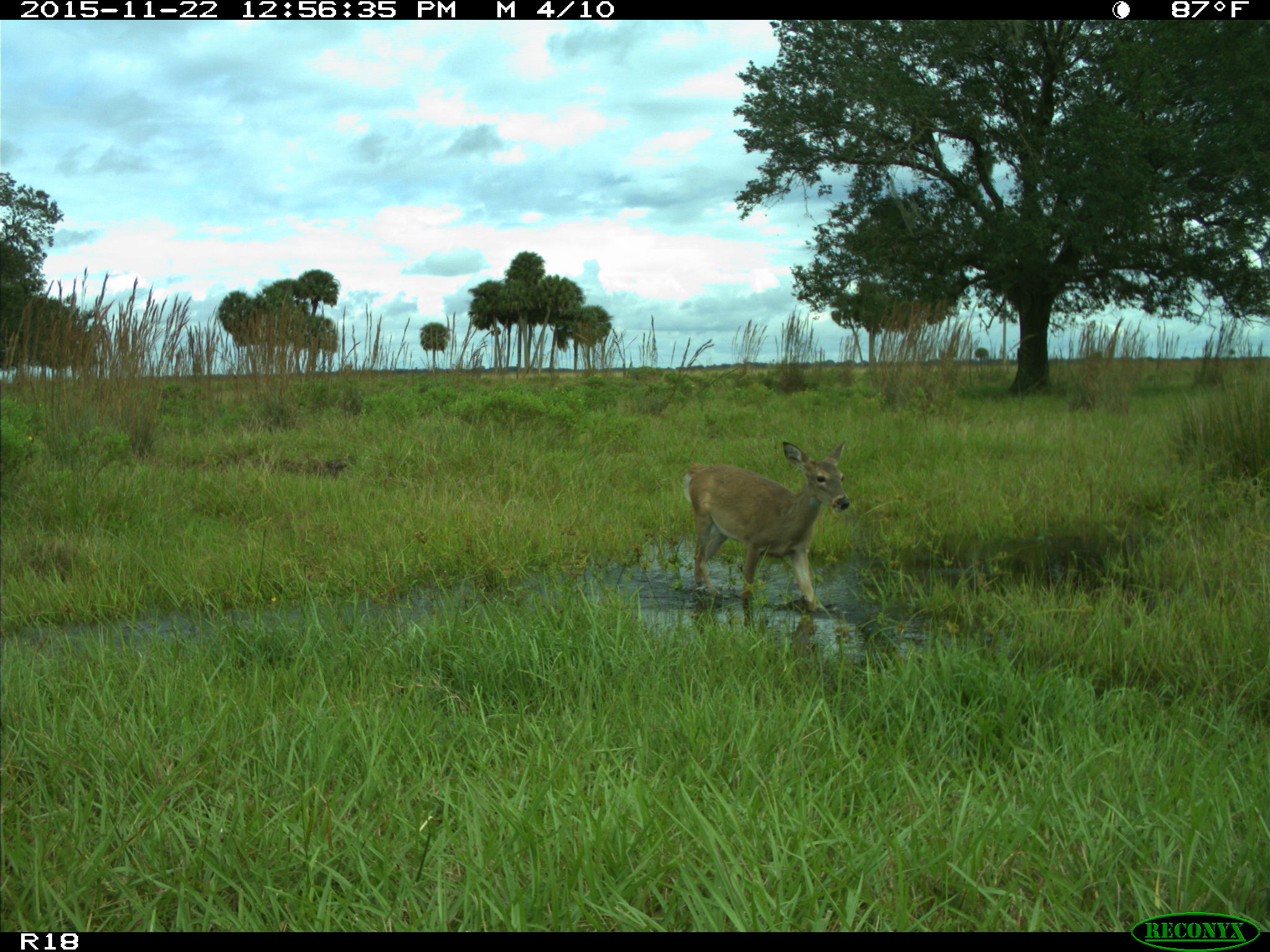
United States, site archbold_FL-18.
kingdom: Animalia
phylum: Chordata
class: Mammalia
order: Artiodactyla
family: Cervidae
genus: Odocoileus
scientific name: Odocoileus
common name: deer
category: unidentified deer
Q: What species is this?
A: Unidentified deer (deer) (Odocoileus).